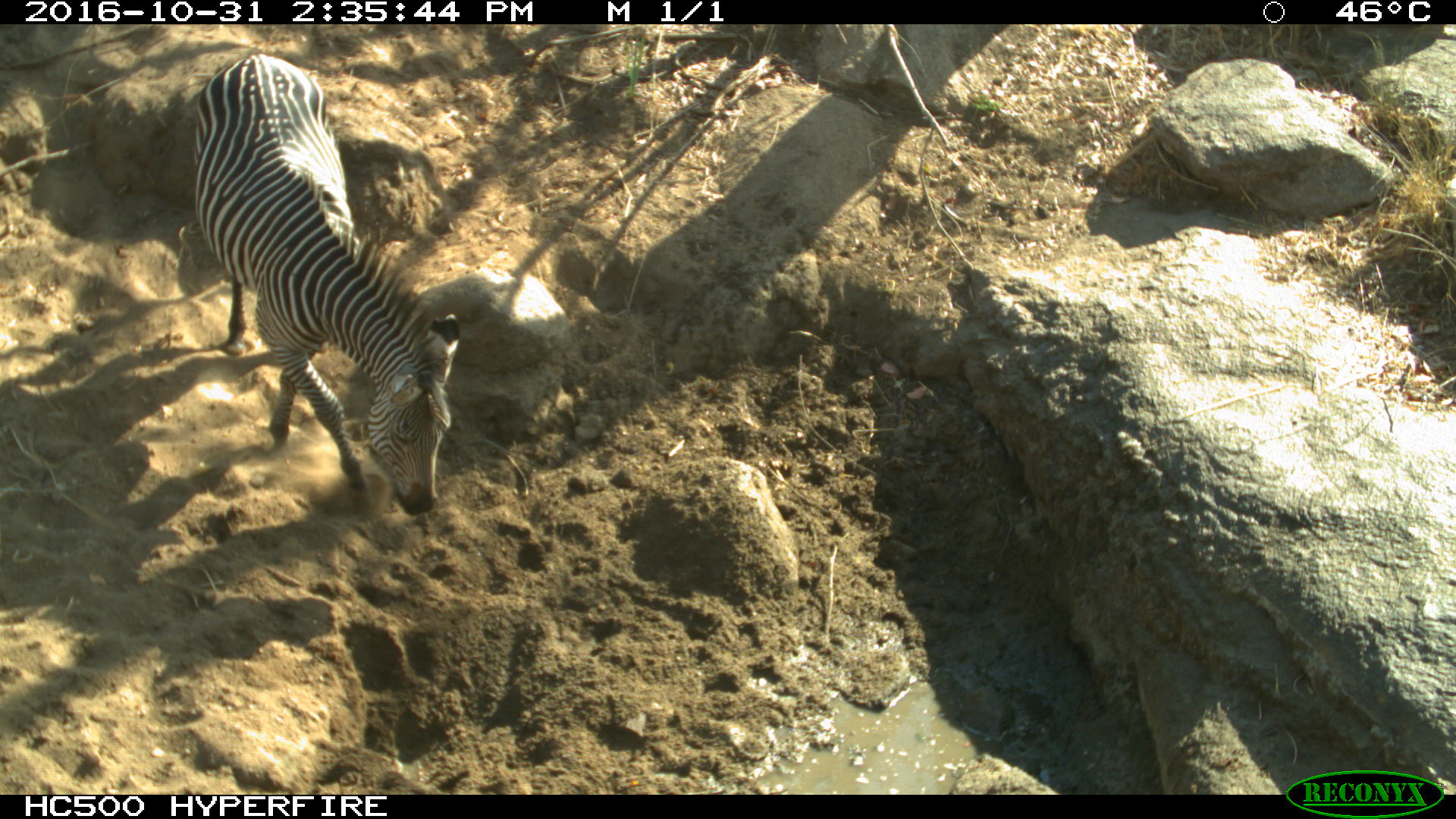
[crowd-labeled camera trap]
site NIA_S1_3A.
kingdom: Animalia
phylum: Chordata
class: Mammalia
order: Perissodactyla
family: Equidae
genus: Equus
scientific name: Equus quagga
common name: plains zebra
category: zebraplains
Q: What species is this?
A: Zebraplains (plains zebra) (Equus quagga).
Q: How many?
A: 1.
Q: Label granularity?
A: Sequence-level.